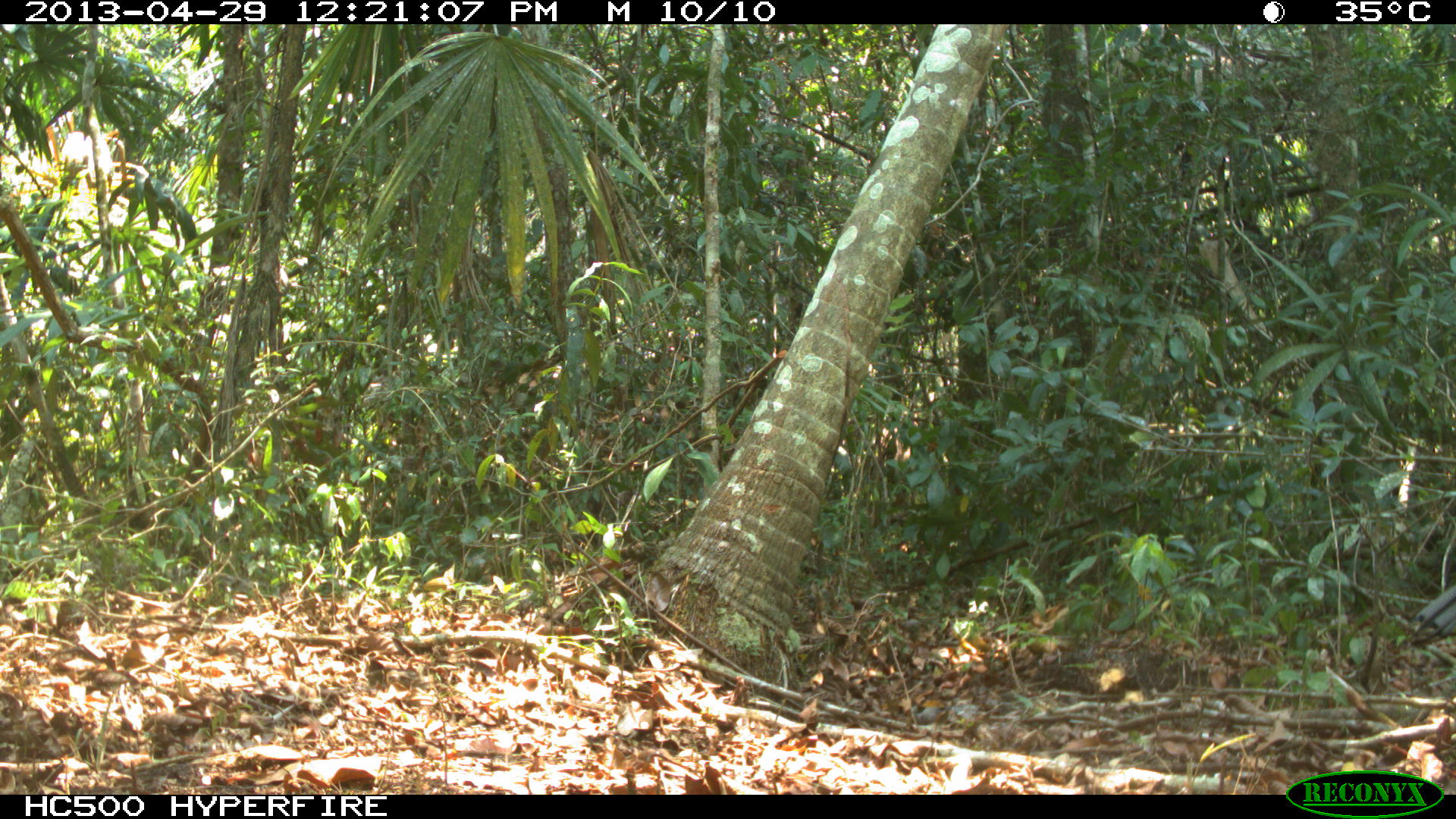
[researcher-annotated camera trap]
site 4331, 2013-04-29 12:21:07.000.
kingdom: Animalia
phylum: Chordata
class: Aves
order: Galliformes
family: Phasianidae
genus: Meleagris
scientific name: Meleagris ocellata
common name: ocellated turkey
Meleagris ocellata (ocellated turkey), count 1, sex male.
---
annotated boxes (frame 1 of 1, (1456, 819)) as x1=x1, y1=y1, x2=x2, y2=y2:
meleagris ocellata: x1=1411, y1=581, x2=1455, y2=644